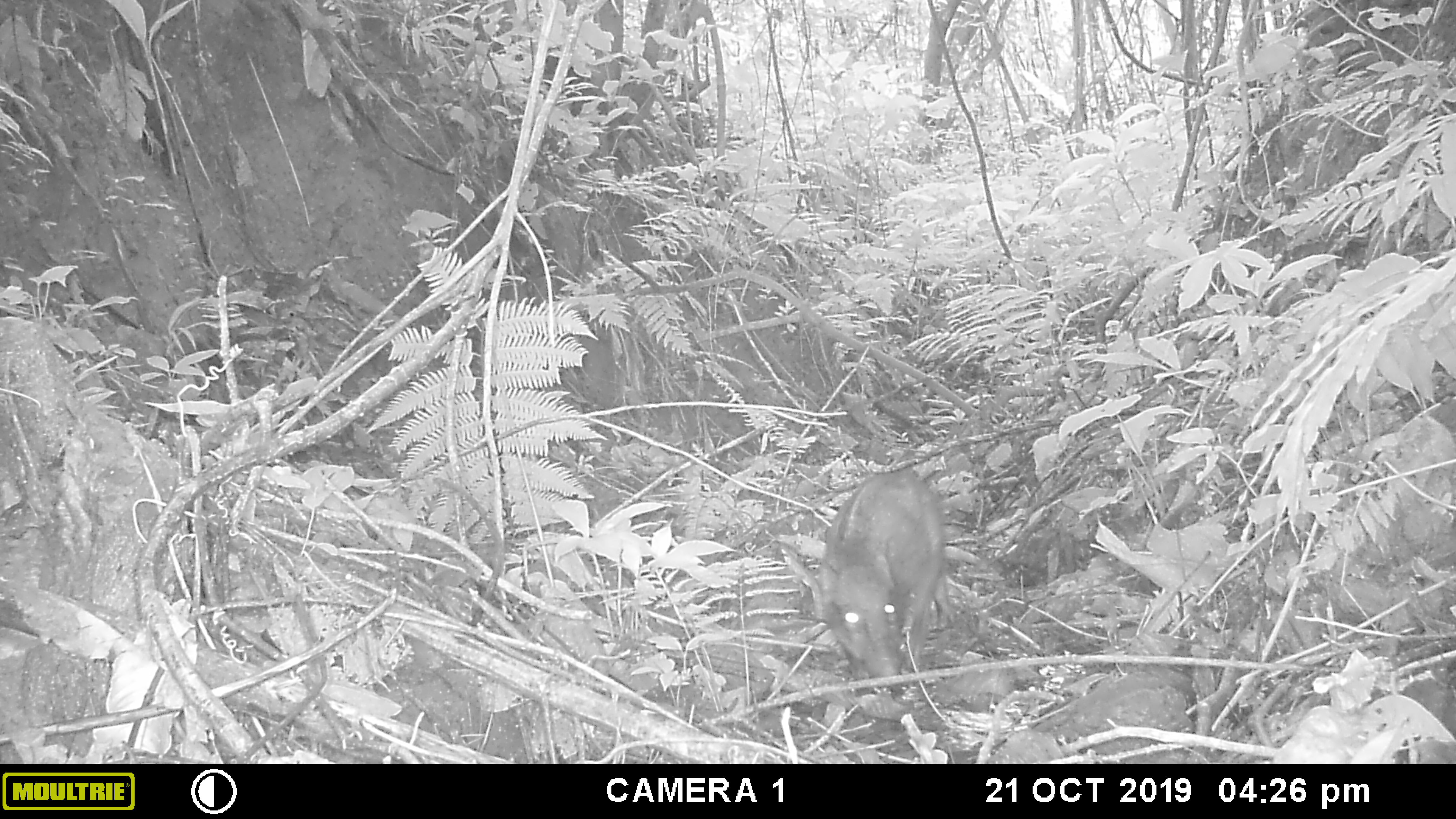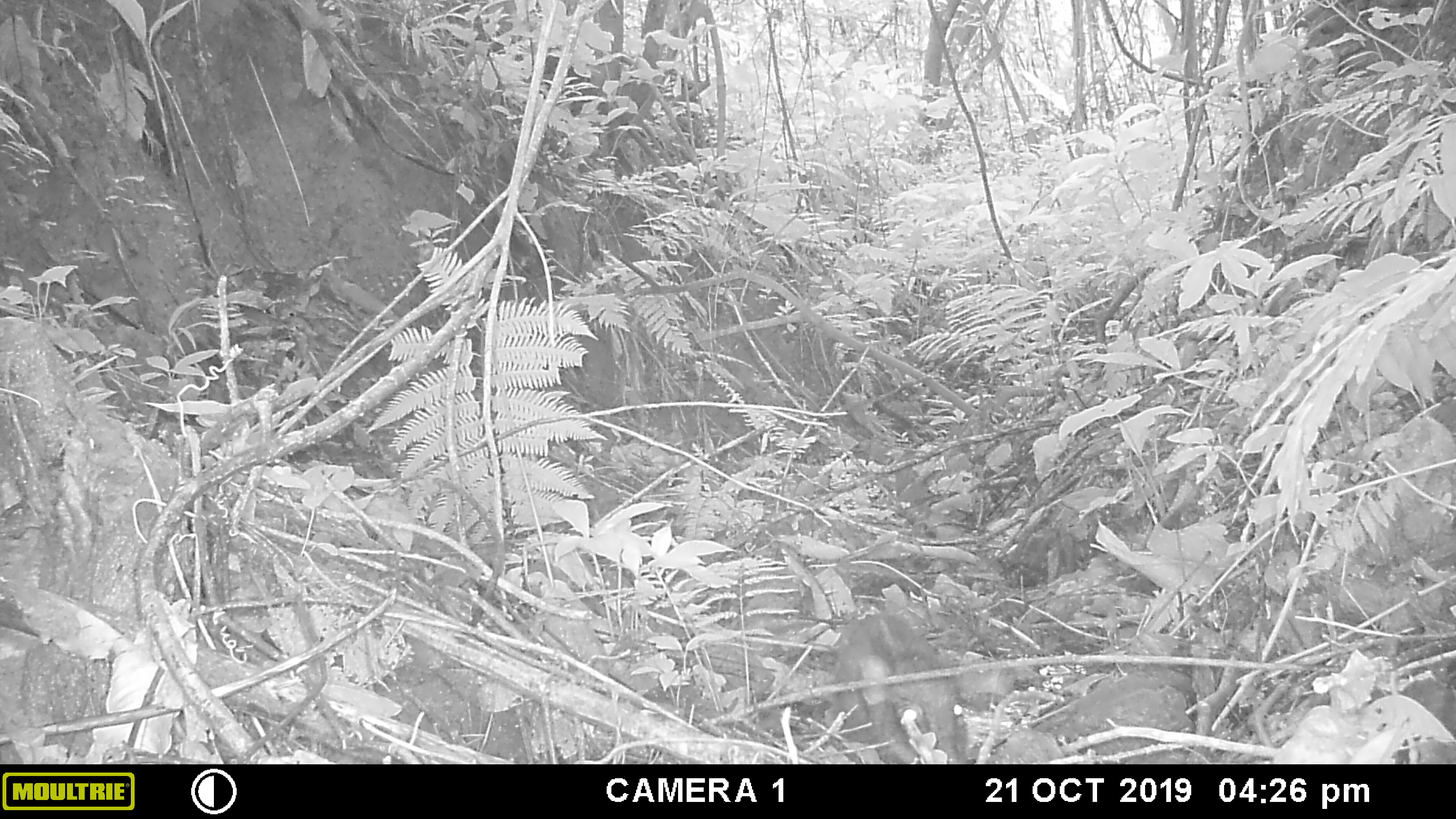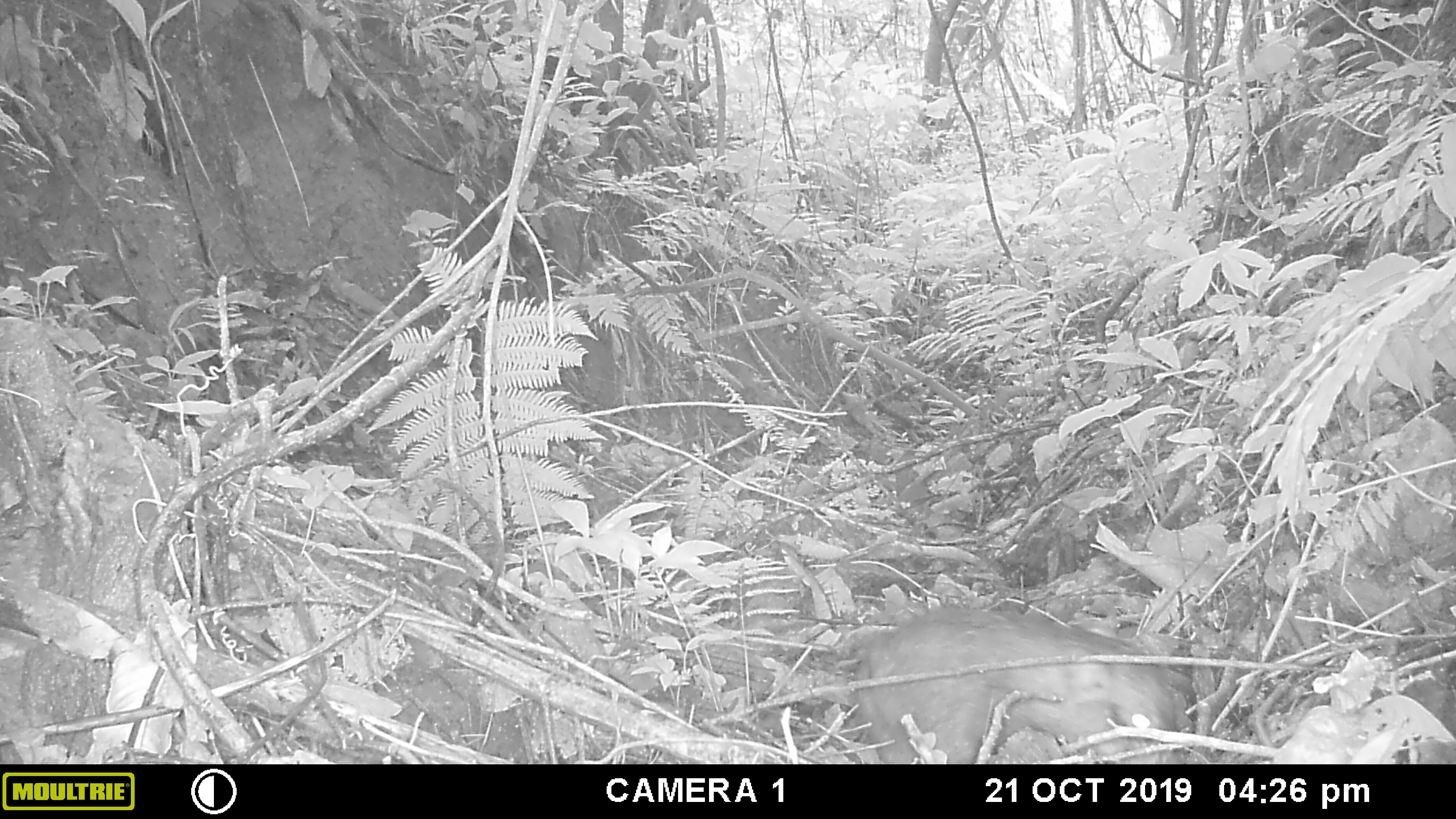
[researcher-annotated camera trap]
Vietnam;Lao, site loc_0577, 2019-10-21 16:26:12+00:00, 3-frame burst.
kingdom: Animalia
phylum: Chordata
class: Mammalia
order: Artiodactyla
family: Suidae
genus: Sus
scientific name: Sus scrofa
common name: eurasian wild pig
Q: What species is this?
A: Eurasian wild pig (Sus scrofa).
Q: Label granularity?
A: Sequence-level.